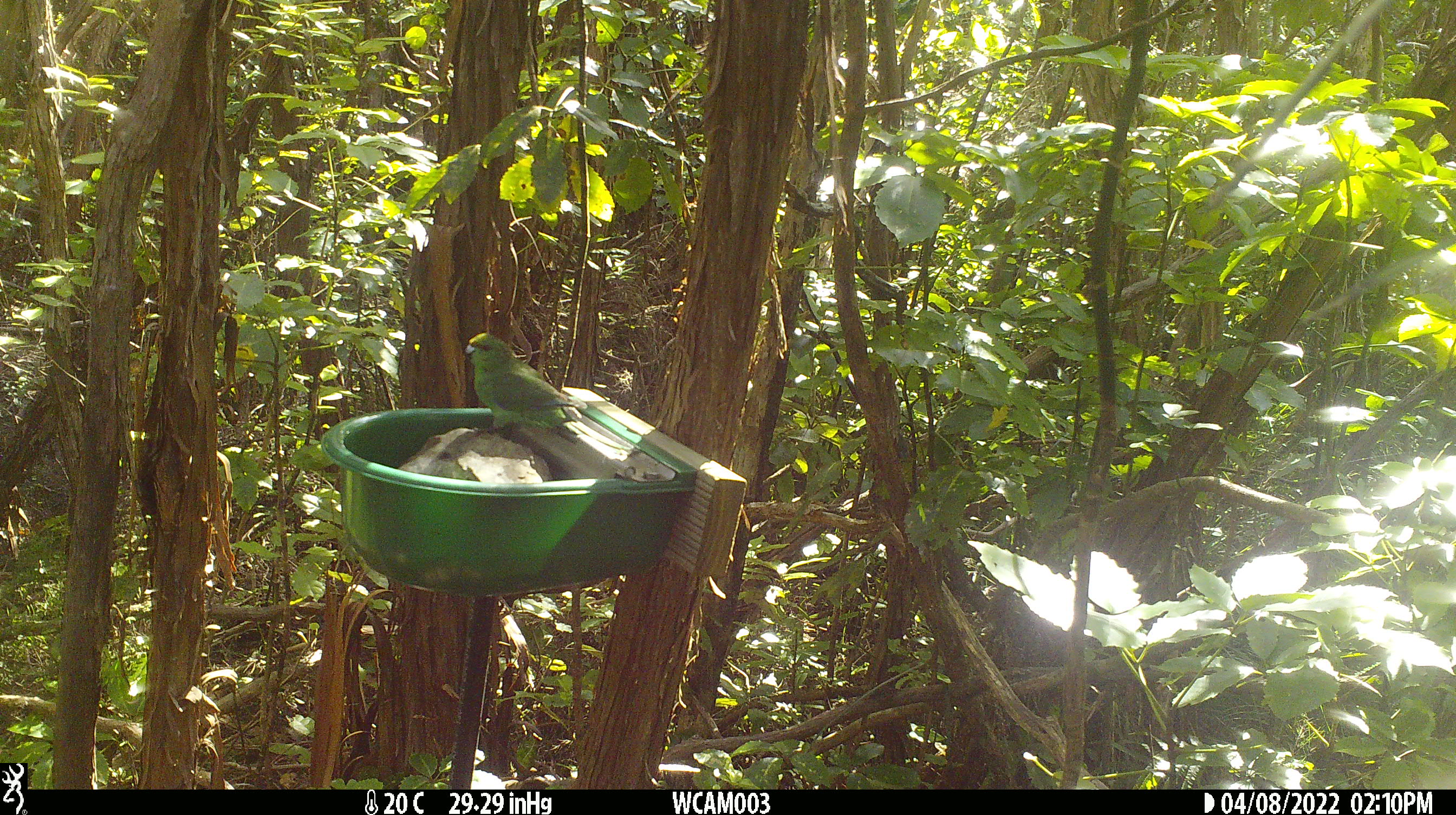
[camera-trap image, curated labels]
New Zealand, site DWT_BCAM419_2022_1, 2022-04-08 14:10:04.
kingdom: Animalia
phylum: Chordata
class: Aves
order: Psittaciformes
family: Psittaculidae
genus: Cyanoramphus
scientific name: Cyanoramphus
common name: parakeet